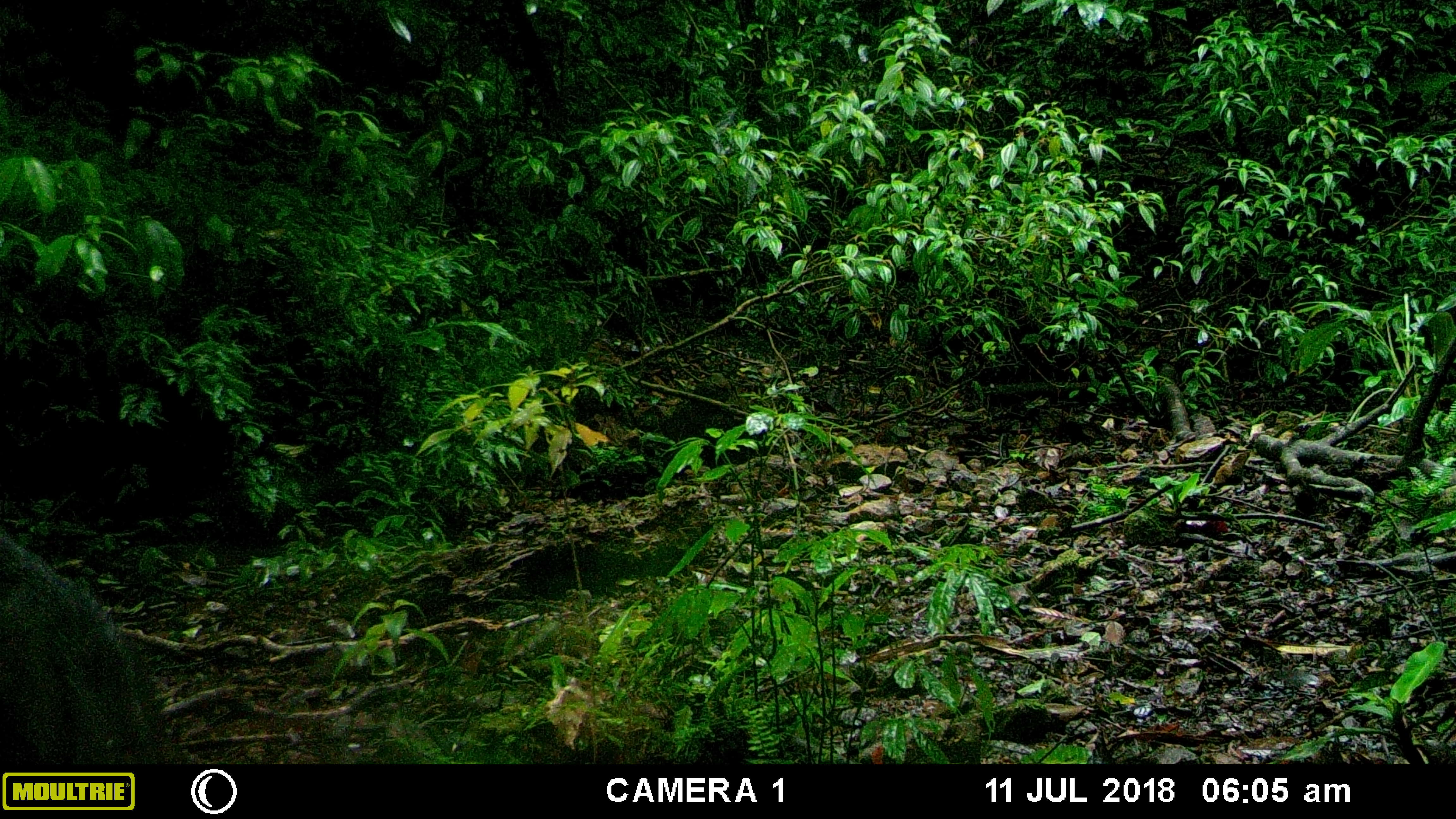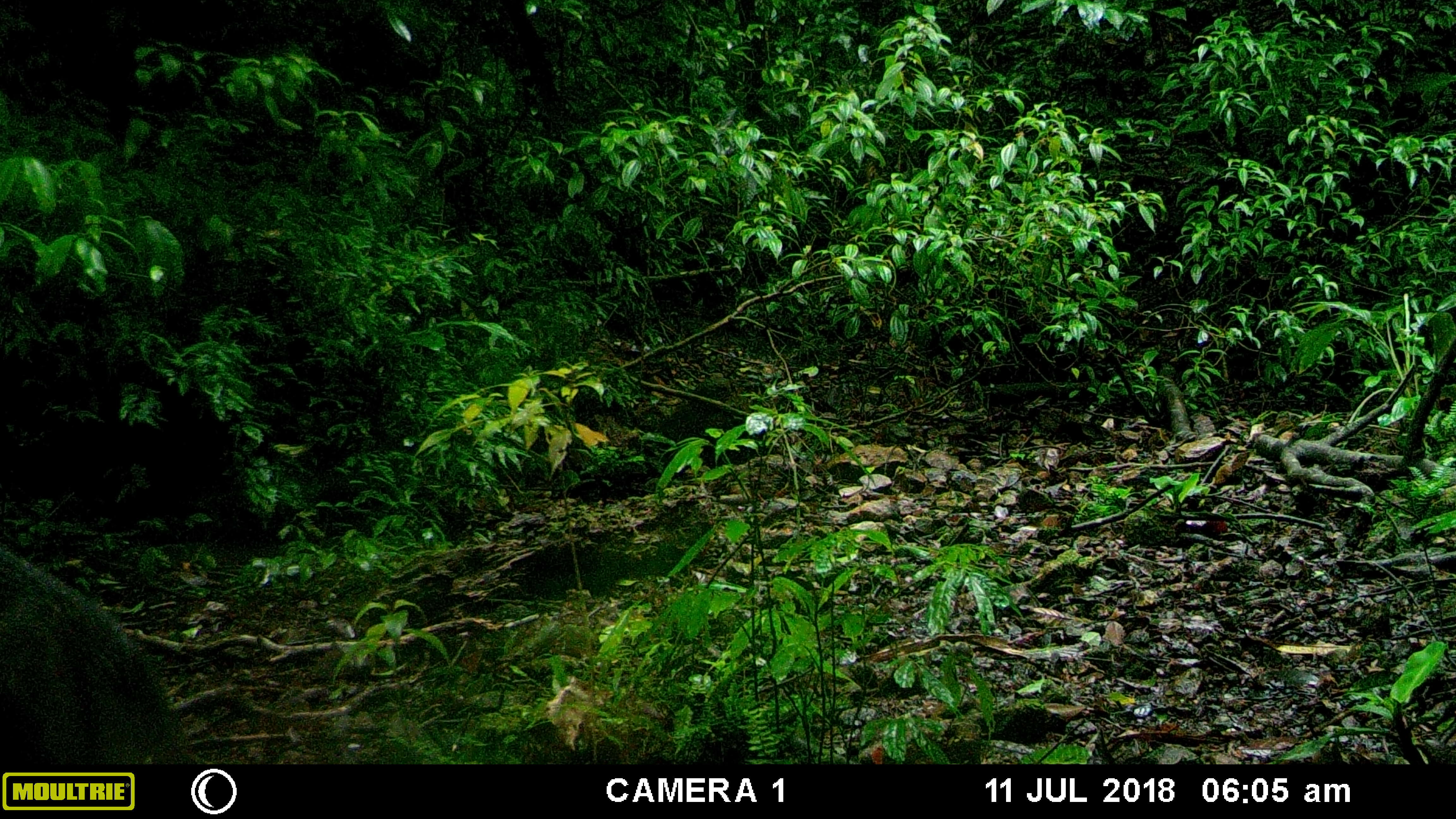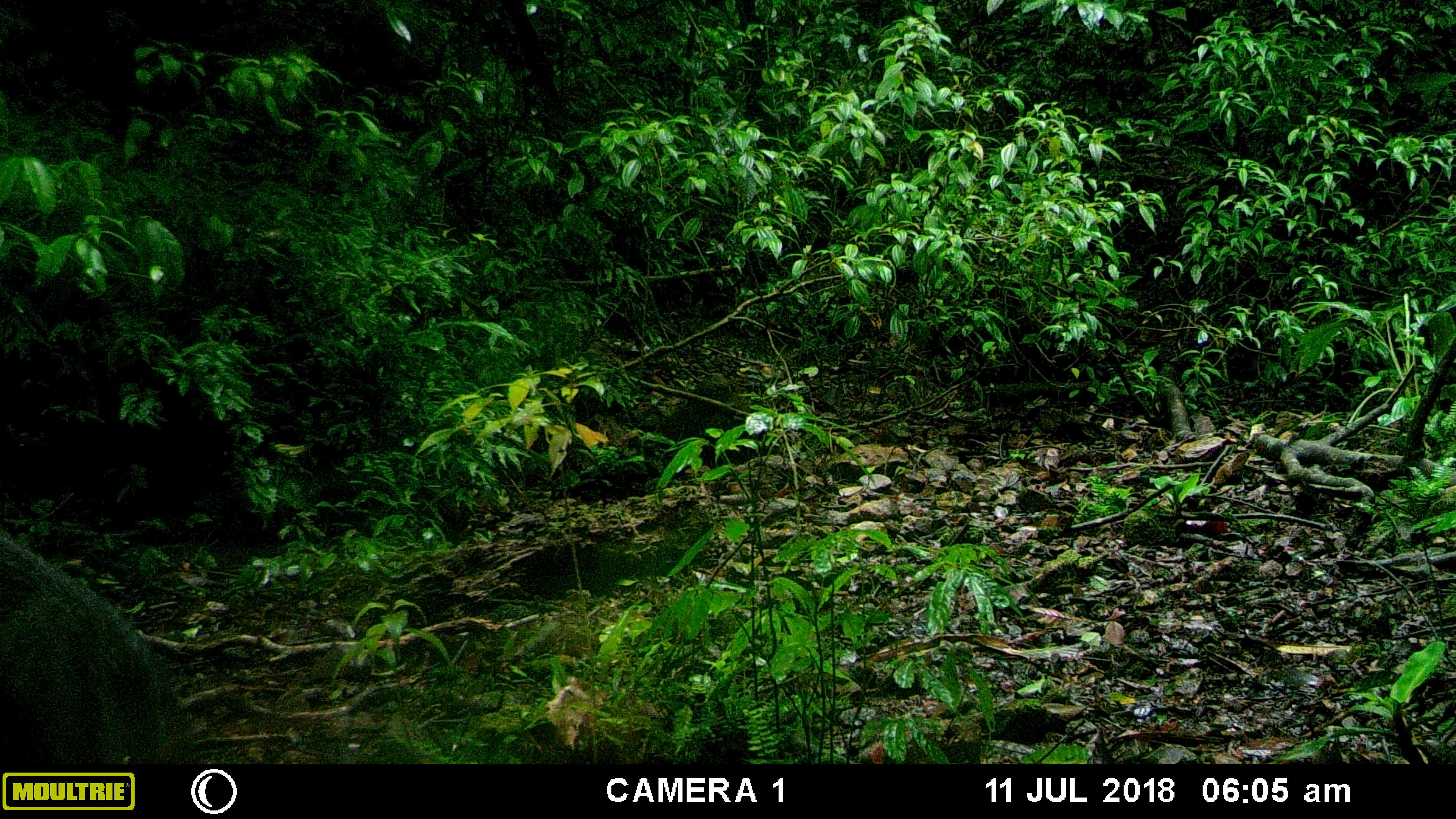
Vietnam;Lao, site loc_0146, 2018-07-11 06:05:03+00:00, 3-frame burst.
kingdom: Animalia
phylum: Chordata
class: Mammalia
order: Artiodactyla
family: Suidae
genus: Sus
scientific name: Sus scrofa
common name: eurasian wild pig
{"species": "eurasian wild pig (Sus scrofa)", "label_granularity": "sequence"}